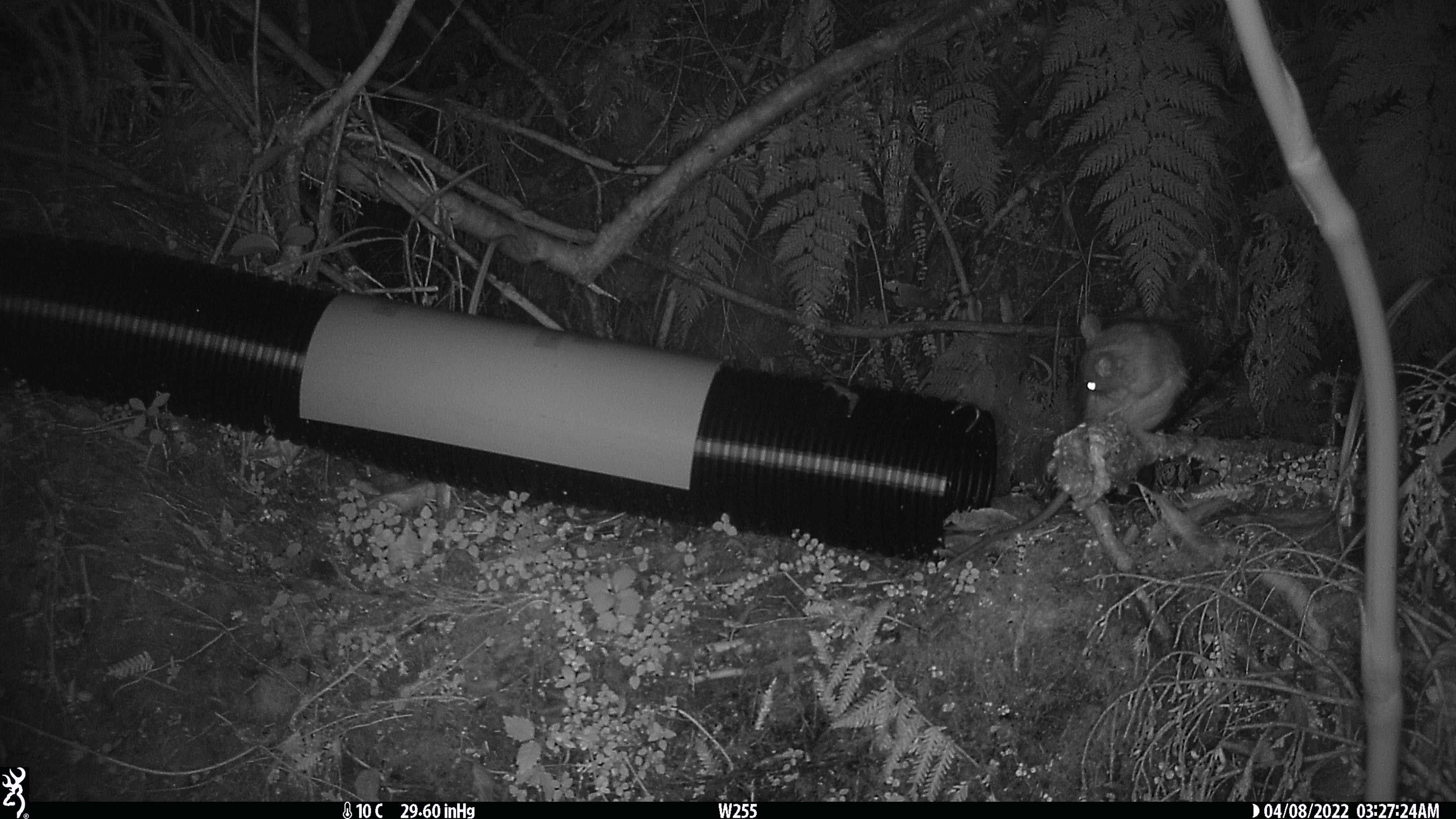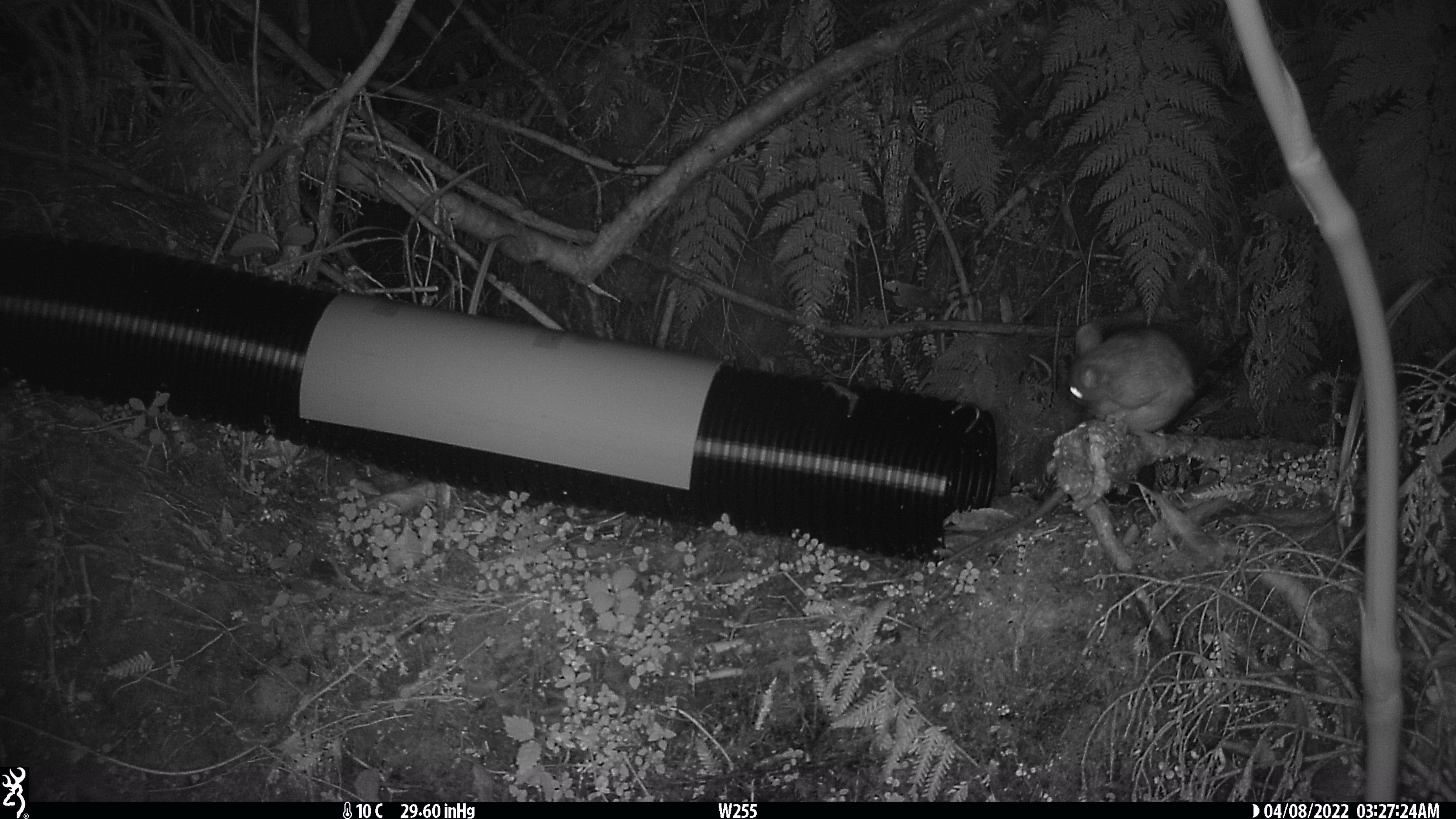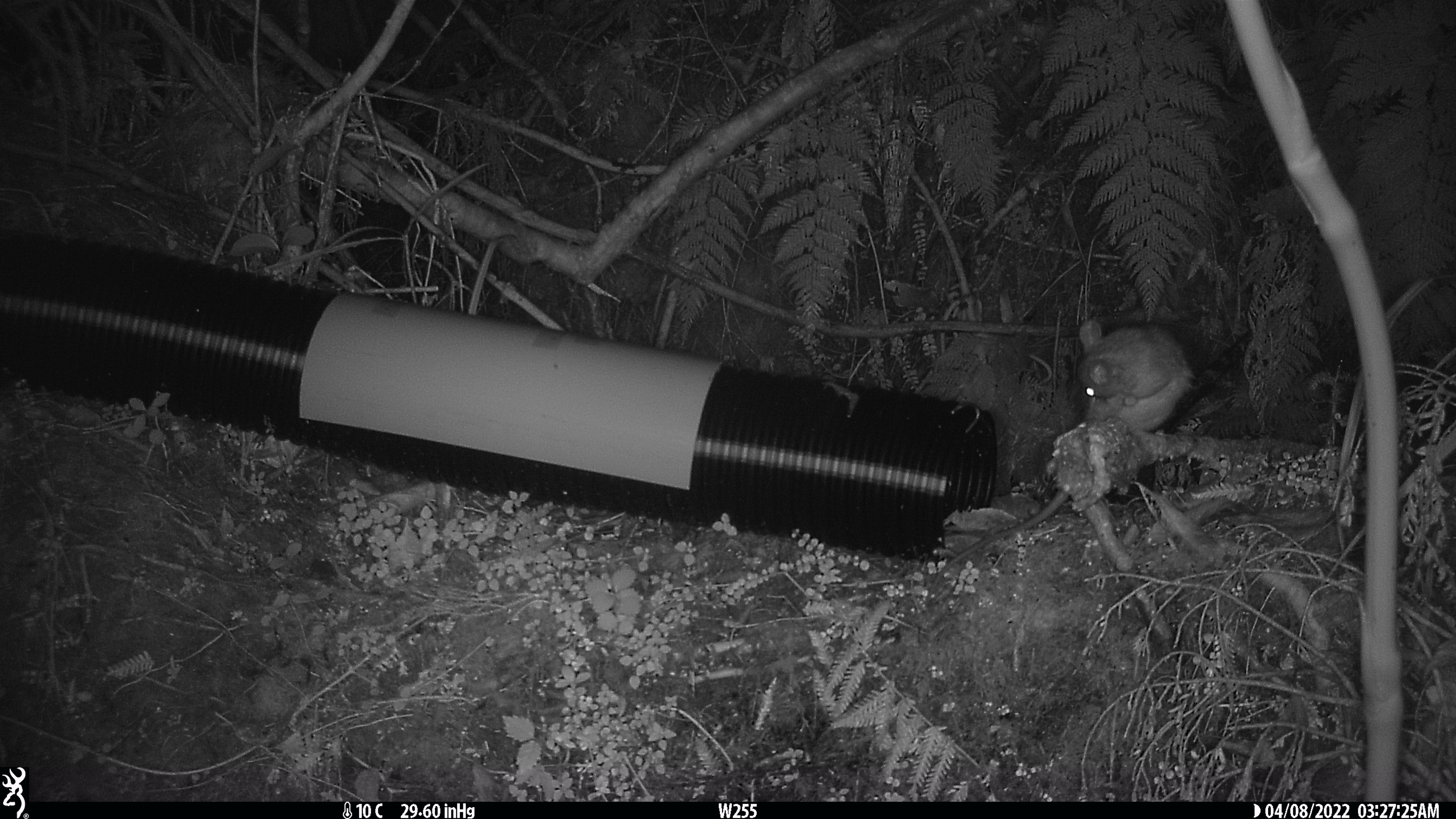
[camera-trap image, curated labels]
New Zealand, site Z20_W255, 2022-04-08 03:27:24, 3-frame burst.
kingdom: Animalia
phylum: Chordata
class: Mammalia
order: Rodentia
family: Muridae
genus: Rattus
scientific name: Rattus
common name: rat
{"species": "rat (Rattus)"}